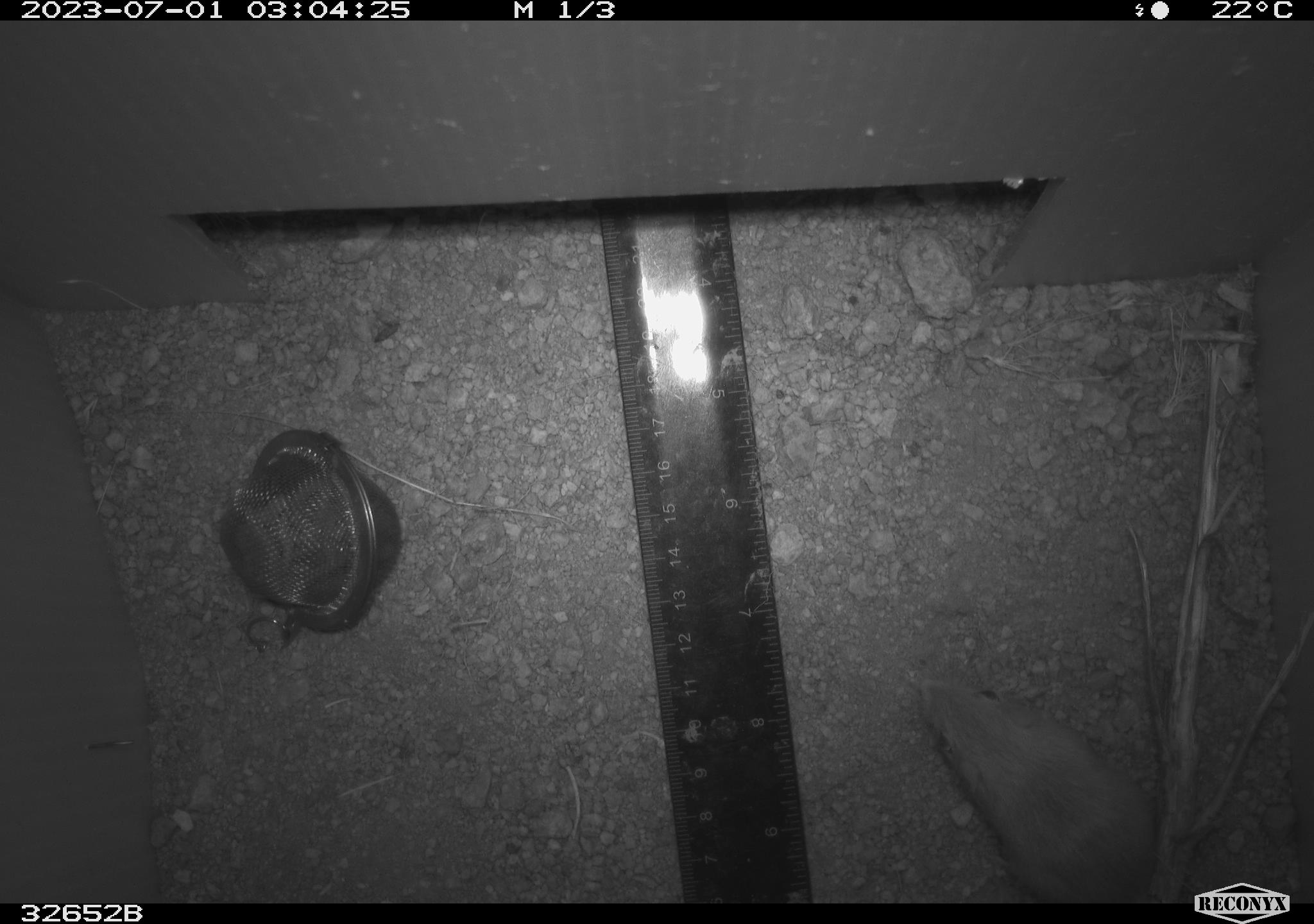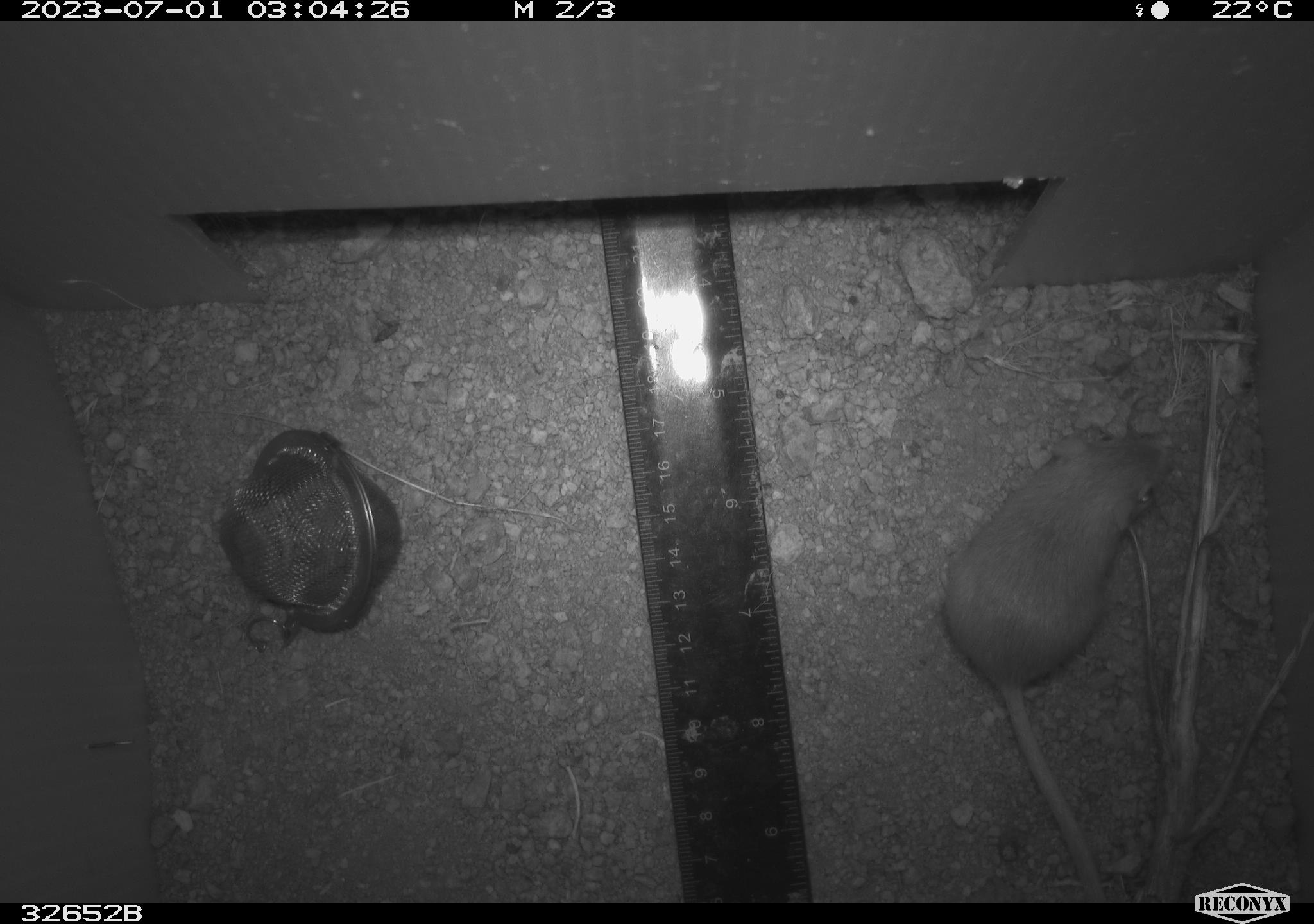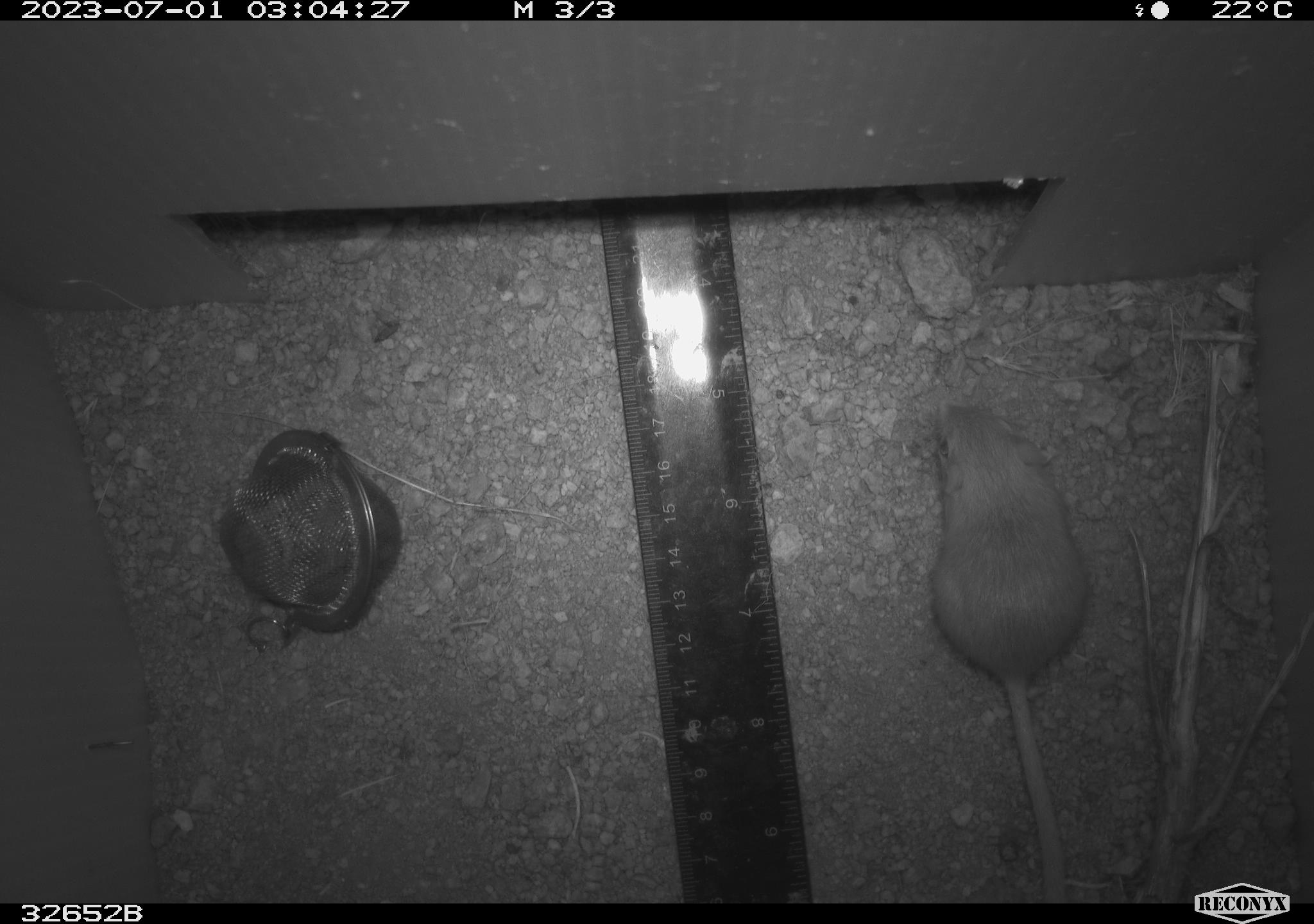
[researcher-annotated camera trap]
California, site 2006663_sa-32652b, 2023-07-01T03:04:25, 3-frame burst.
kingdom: Animalia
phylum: Chordata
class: Mammalia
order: Rodentia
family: Heteromyidae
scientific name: Heteromyidae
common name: kangaroo rats and pocket mice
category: heteromyidae family